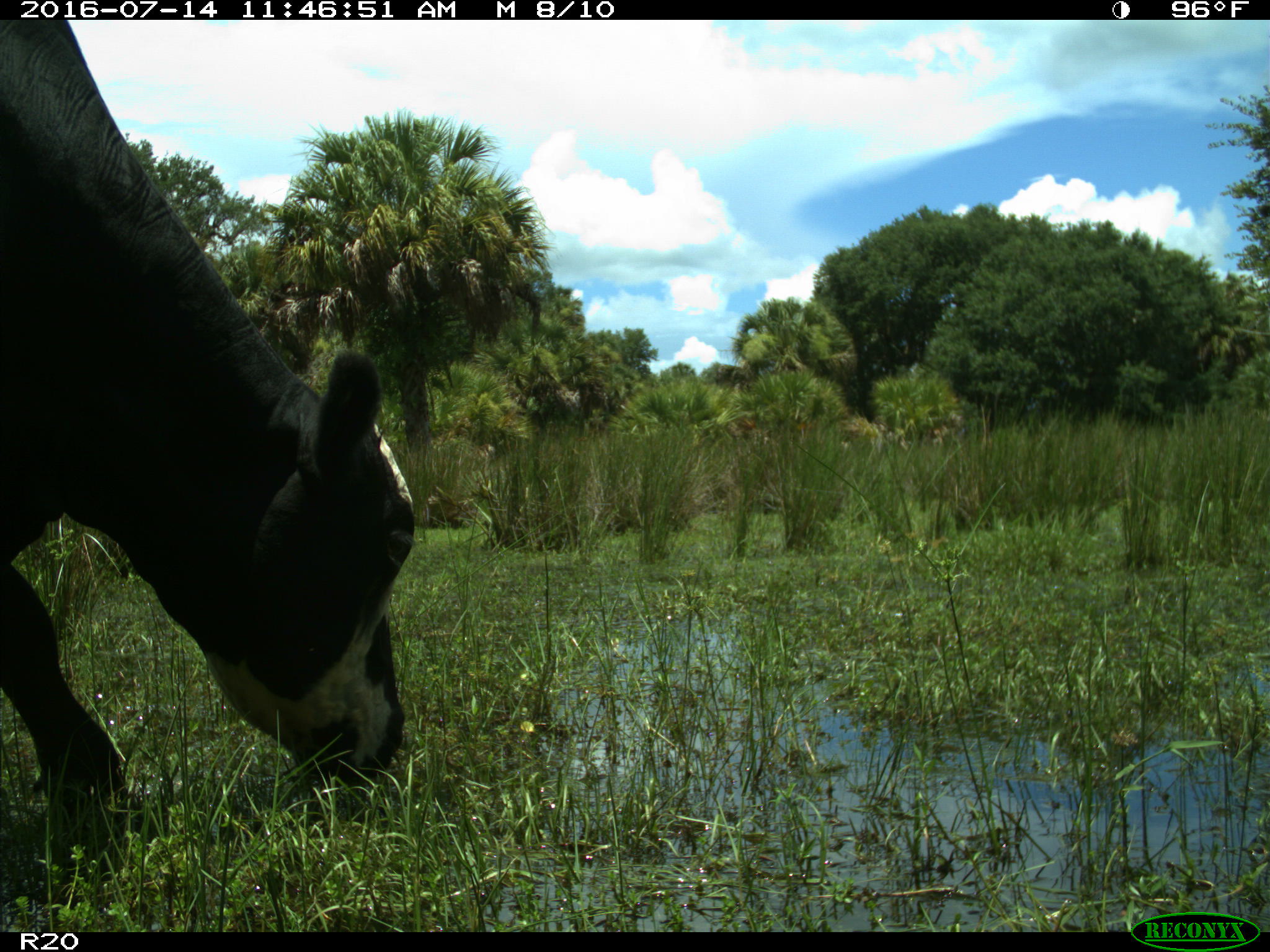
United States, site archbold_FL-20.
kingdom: Animalia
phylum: Chordata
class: Mammalia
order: Artiodactyla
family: Bovidae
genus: Bos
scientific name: Bos taurus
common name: domestic cow